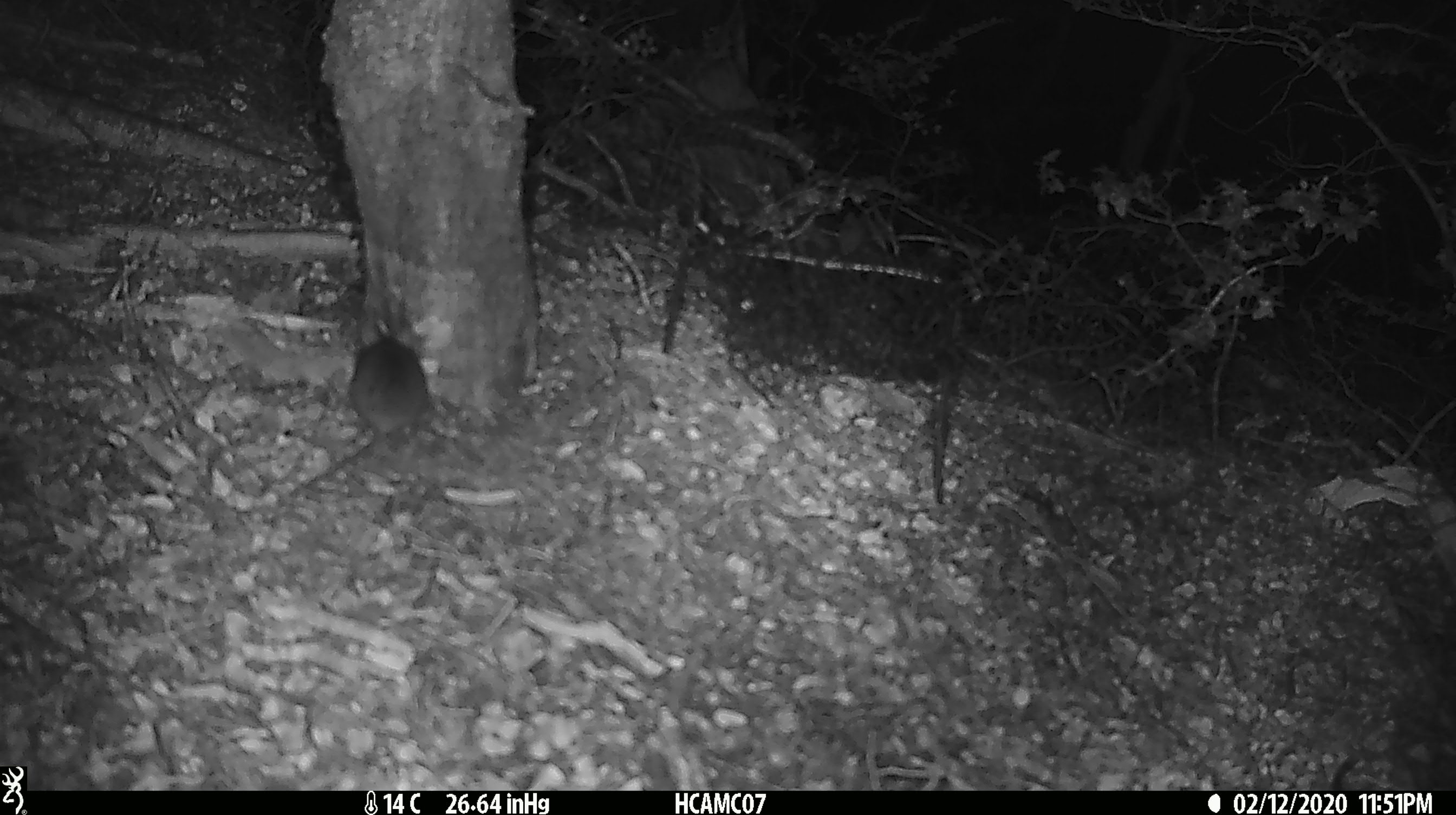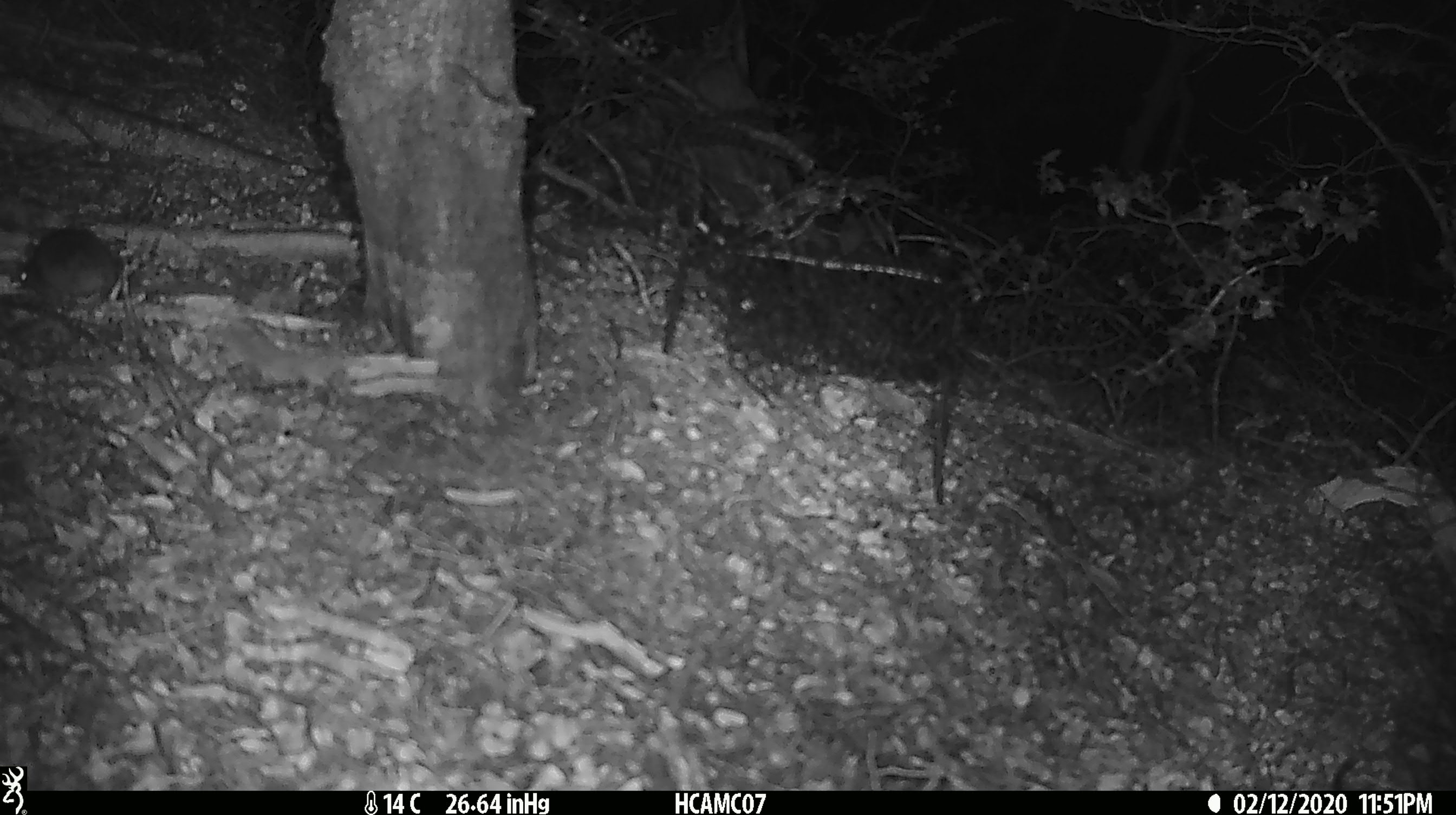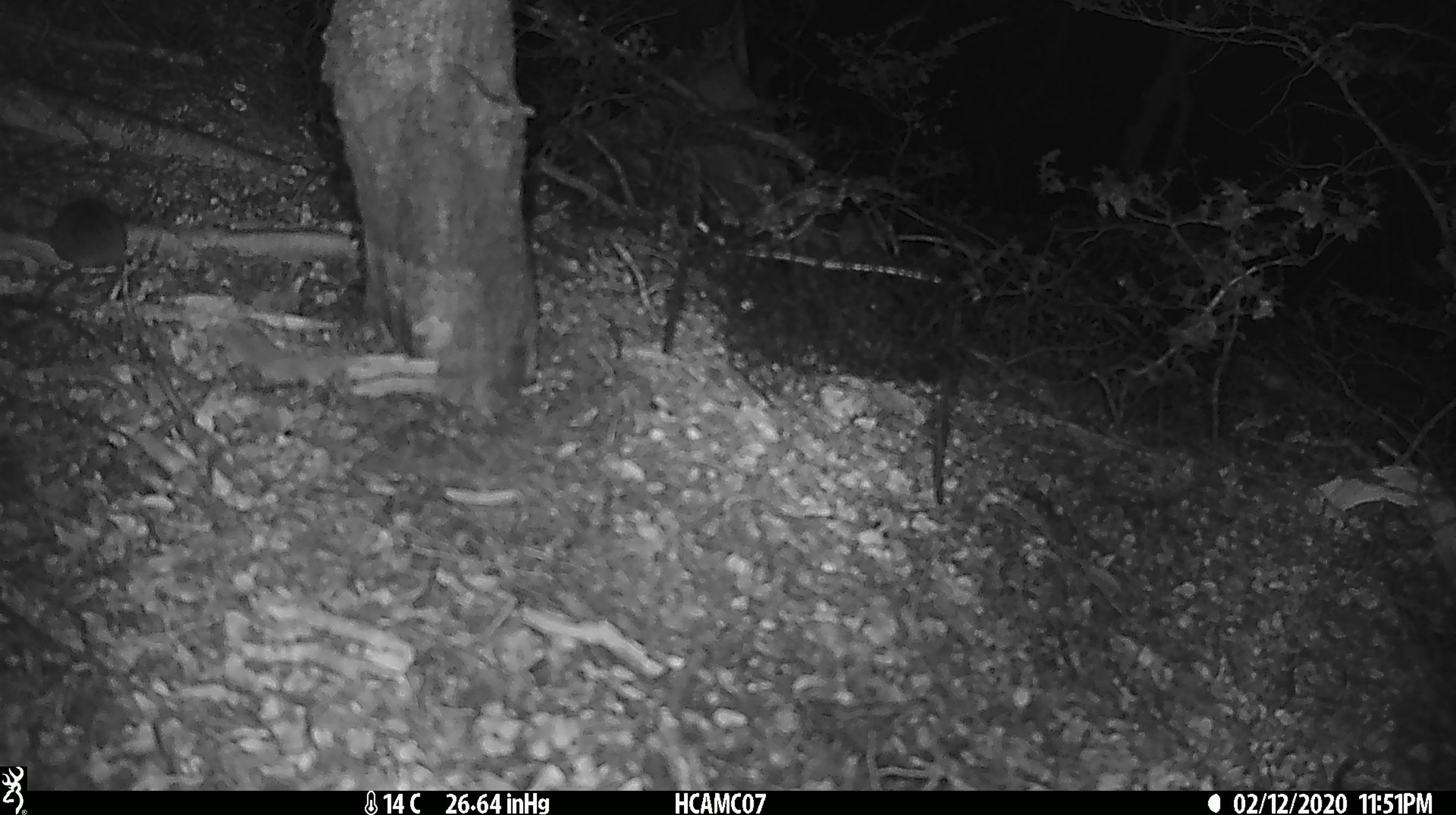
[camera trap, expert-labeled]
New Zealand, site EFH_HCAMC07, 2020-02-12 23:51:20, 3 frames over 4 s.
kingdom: Animalia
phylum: Chordata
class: Mammalia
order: Rodentia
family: Muridae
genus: Mus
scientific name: Mus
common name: mouse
Mouse (Mus).